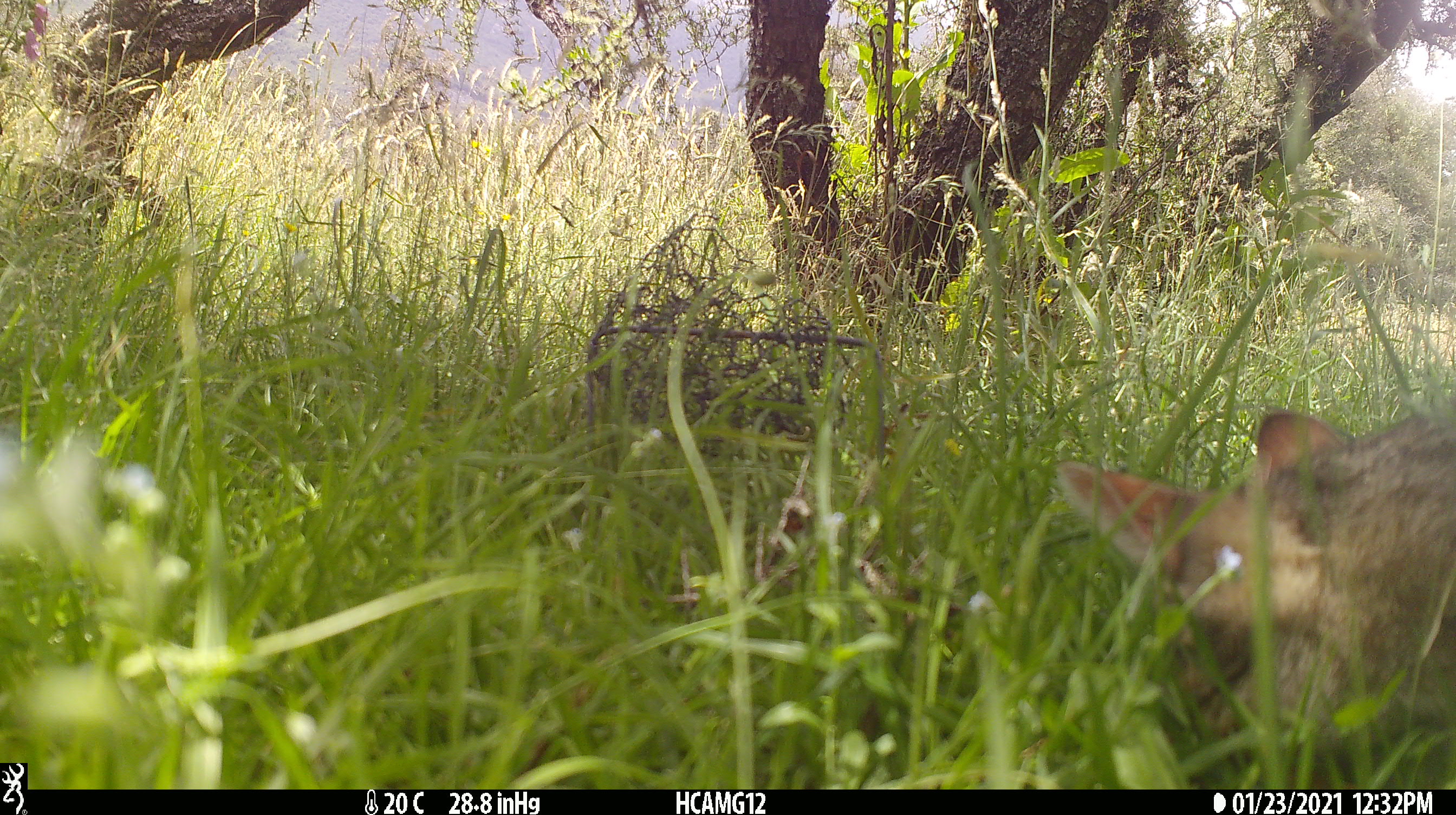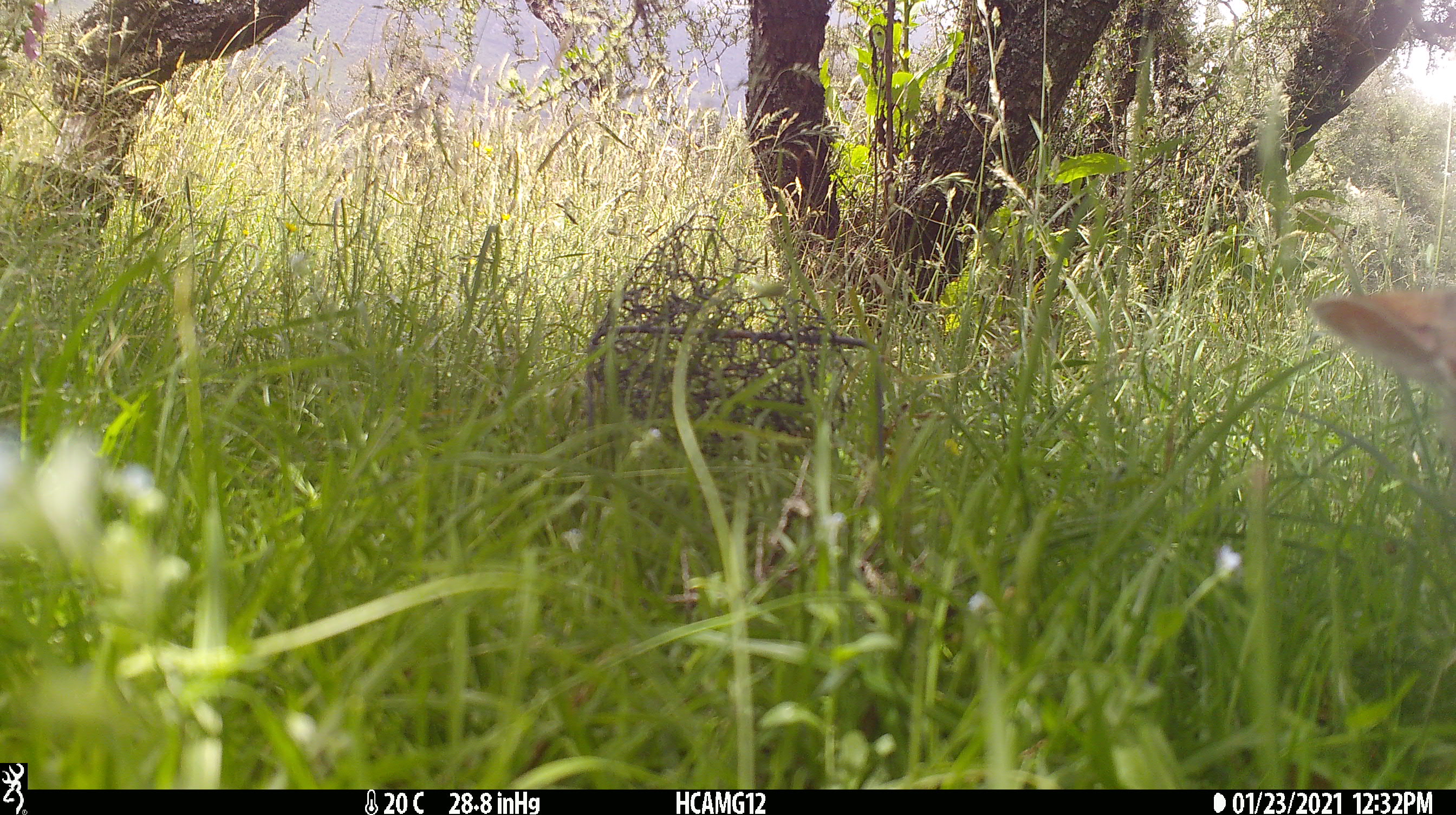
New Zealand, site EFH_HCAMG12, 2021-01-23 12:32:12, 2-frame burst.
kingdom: Animalia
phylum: Chordata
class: Mammalia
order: Carnivora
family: Felidae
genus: Felis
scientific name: Felis catus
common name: domestic cat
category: cat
Cat (domestic cat) (Felis catus).